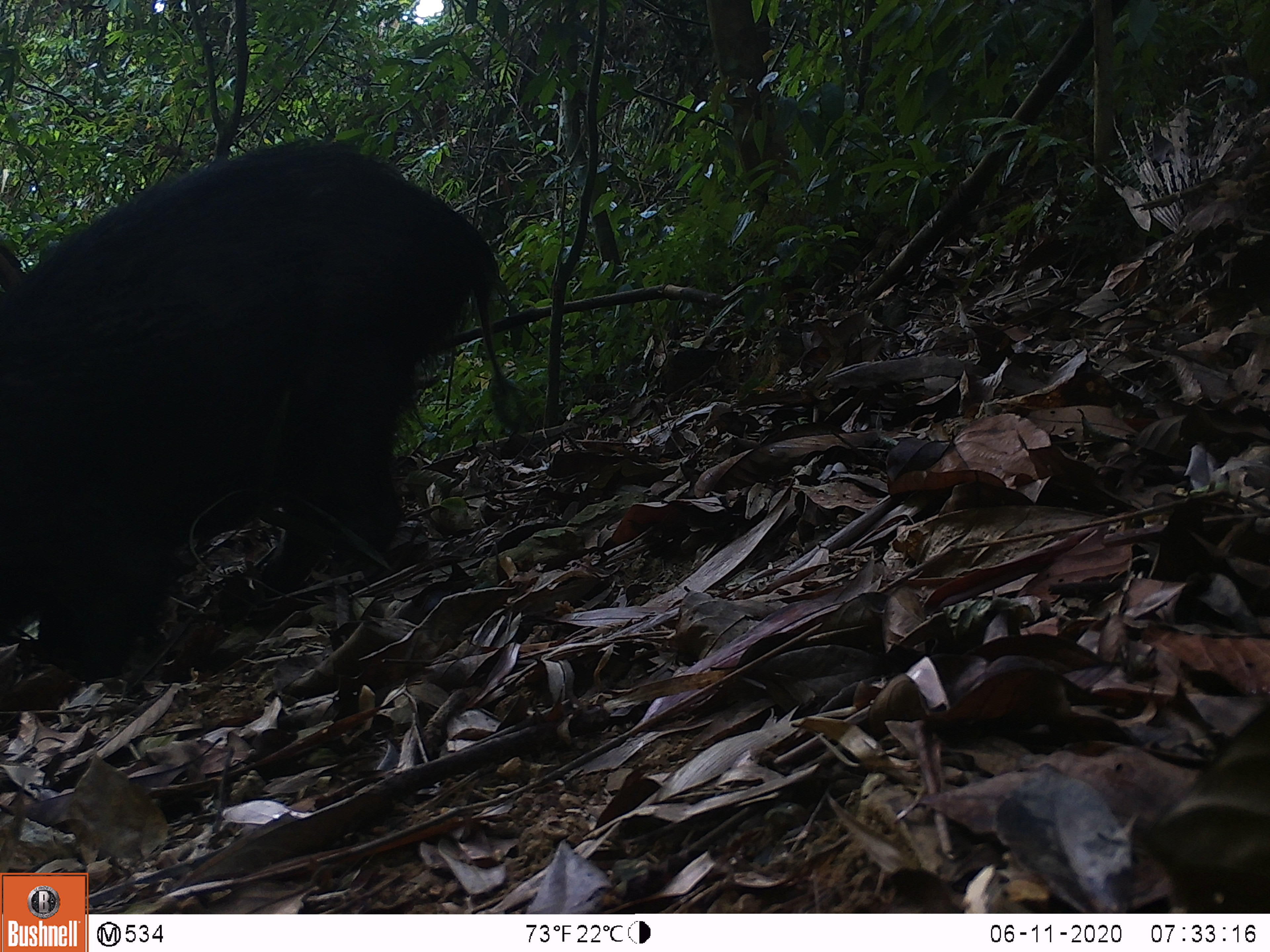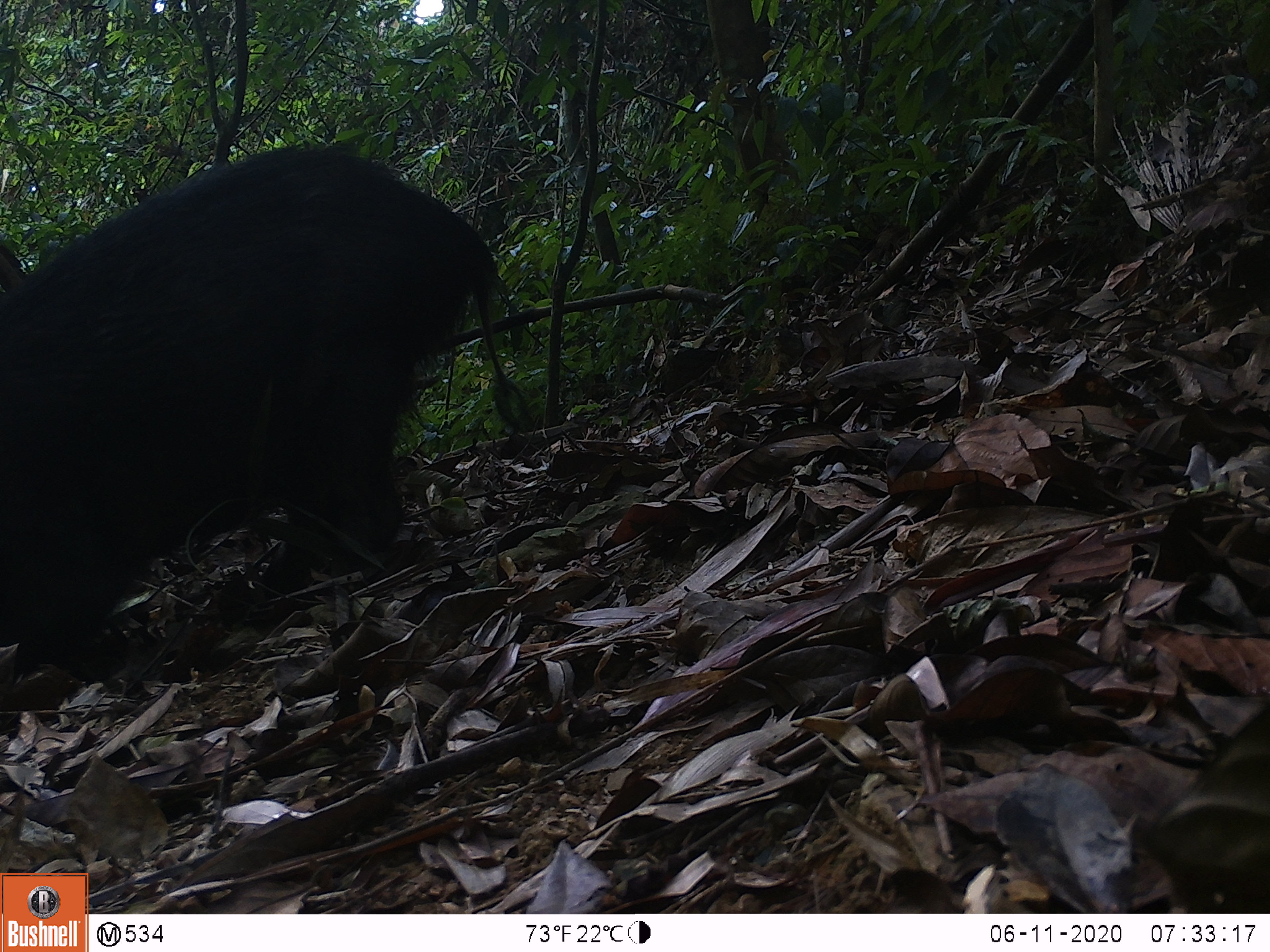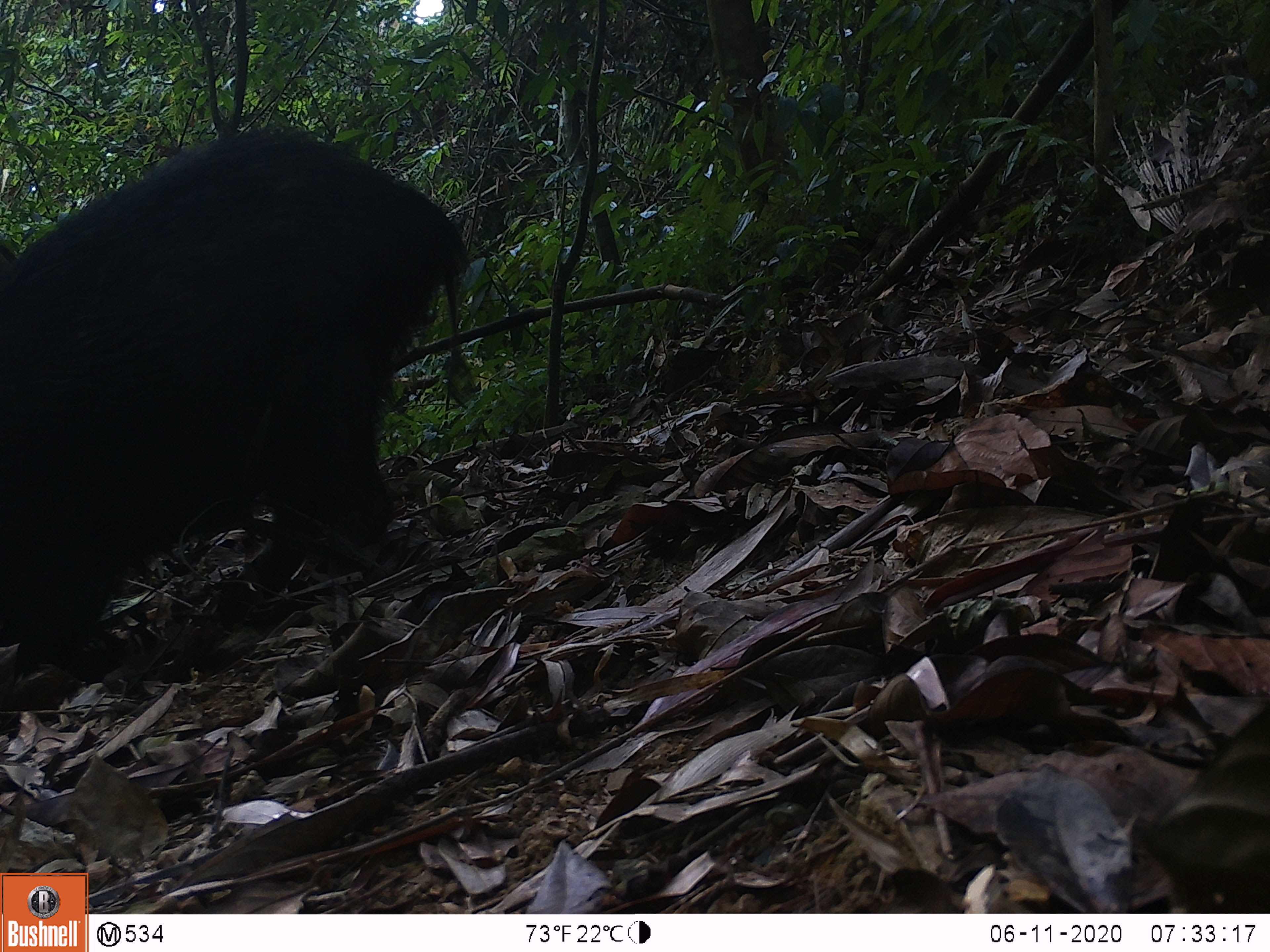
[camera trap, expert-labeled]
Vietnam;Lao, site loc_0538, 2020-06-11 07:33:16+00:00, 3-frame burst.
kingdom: Animalia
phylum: Chordata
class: Mammalia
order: Artiodactyla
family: Suidae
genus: Sus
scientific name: Sus scrofa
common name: eurasian wild pig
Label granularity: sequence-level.